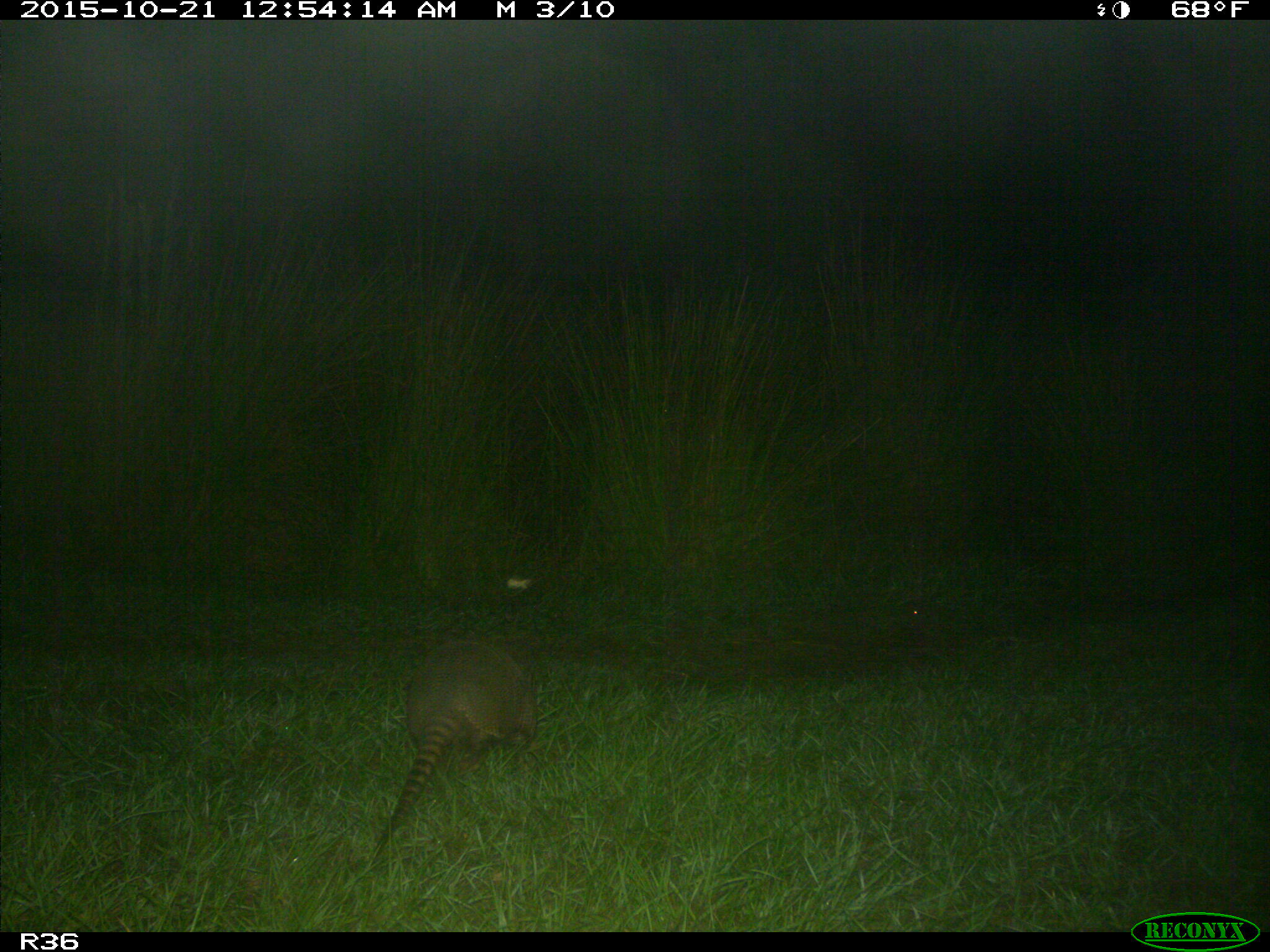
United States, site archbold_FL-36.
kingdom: Animalia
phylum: Chordata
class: Mammalia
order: Cingulata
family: Dasypodidae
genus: Dasypus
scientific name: Dasypus novemcinctus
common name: nine-banded armadillo